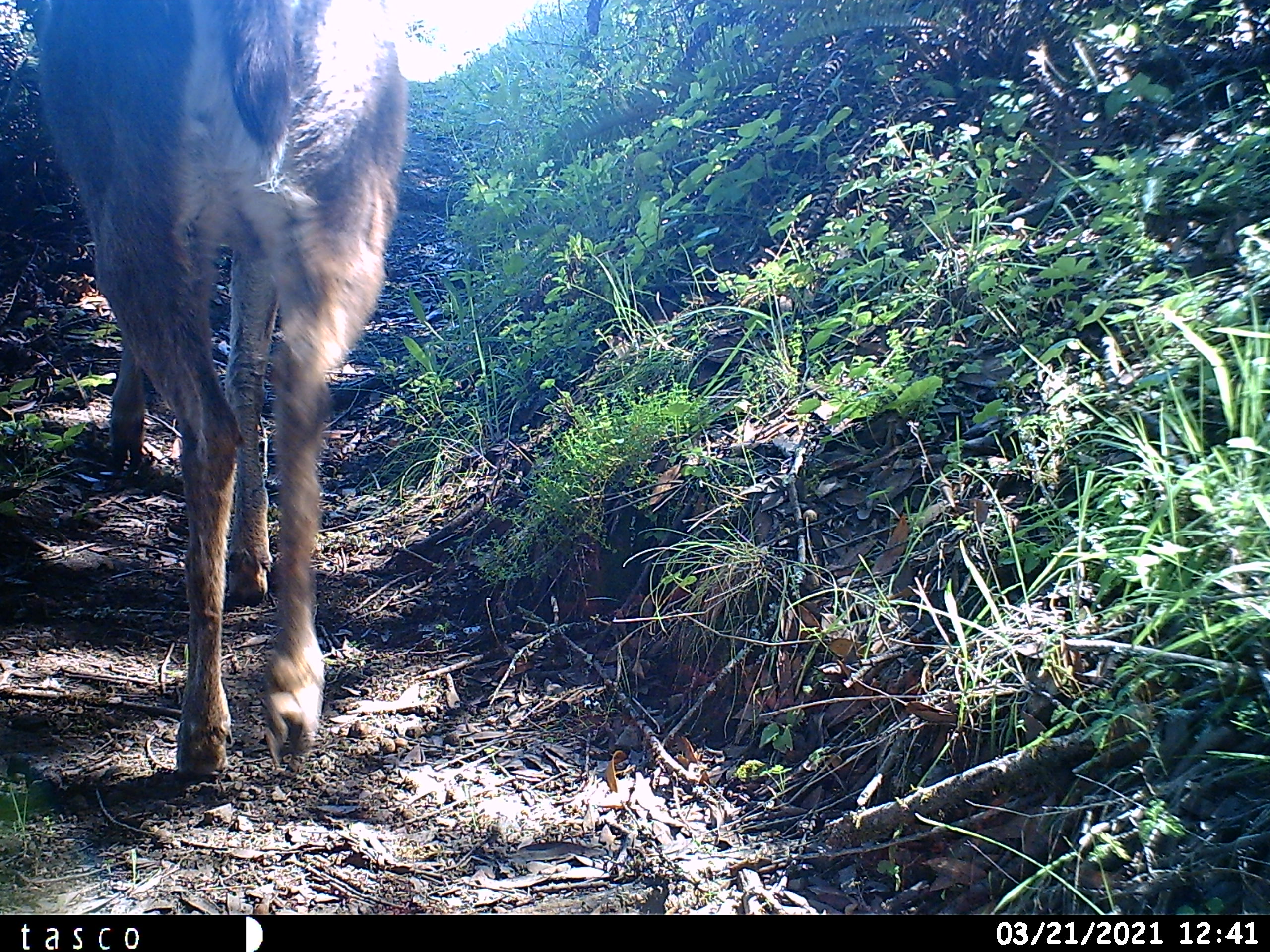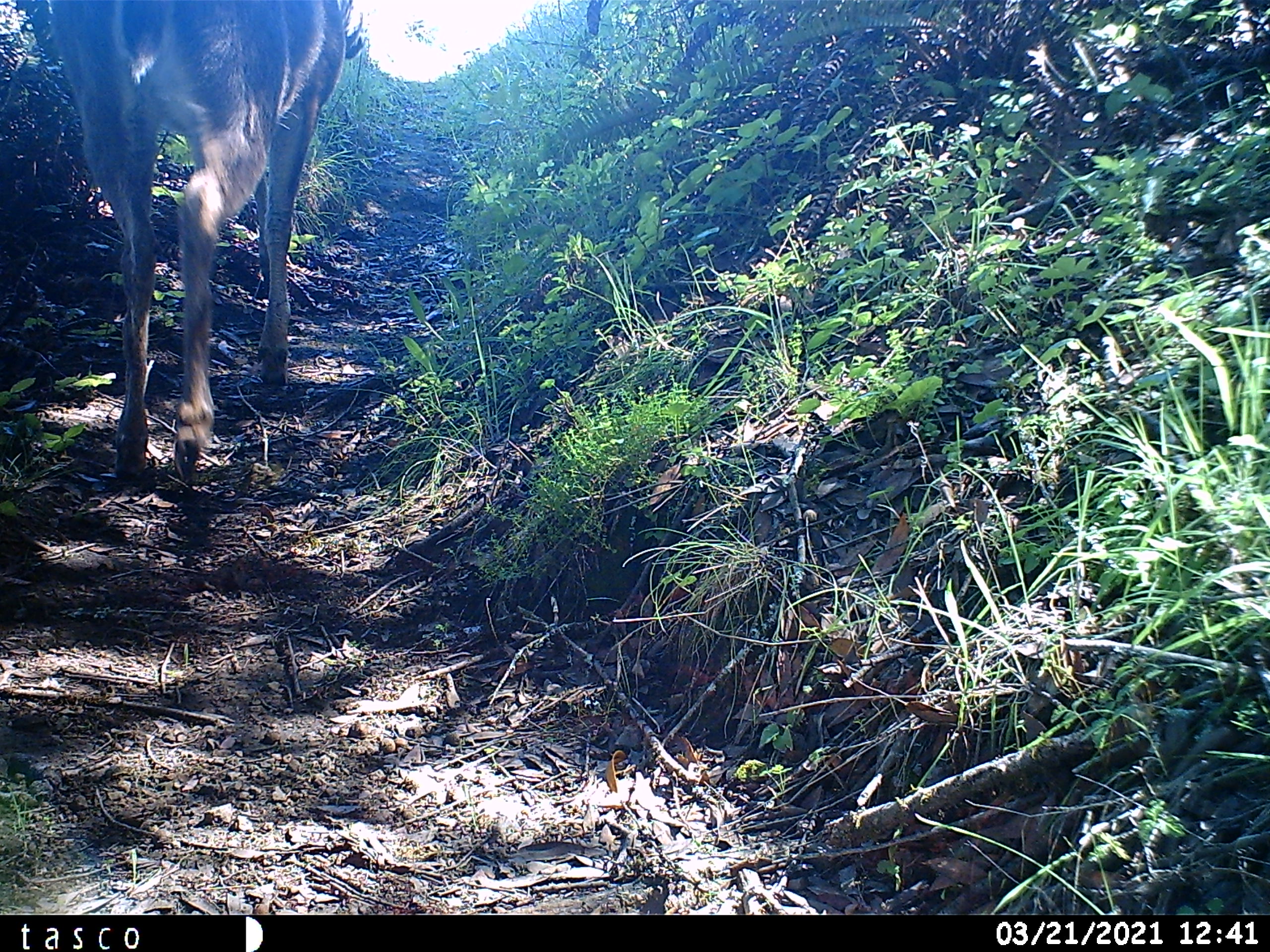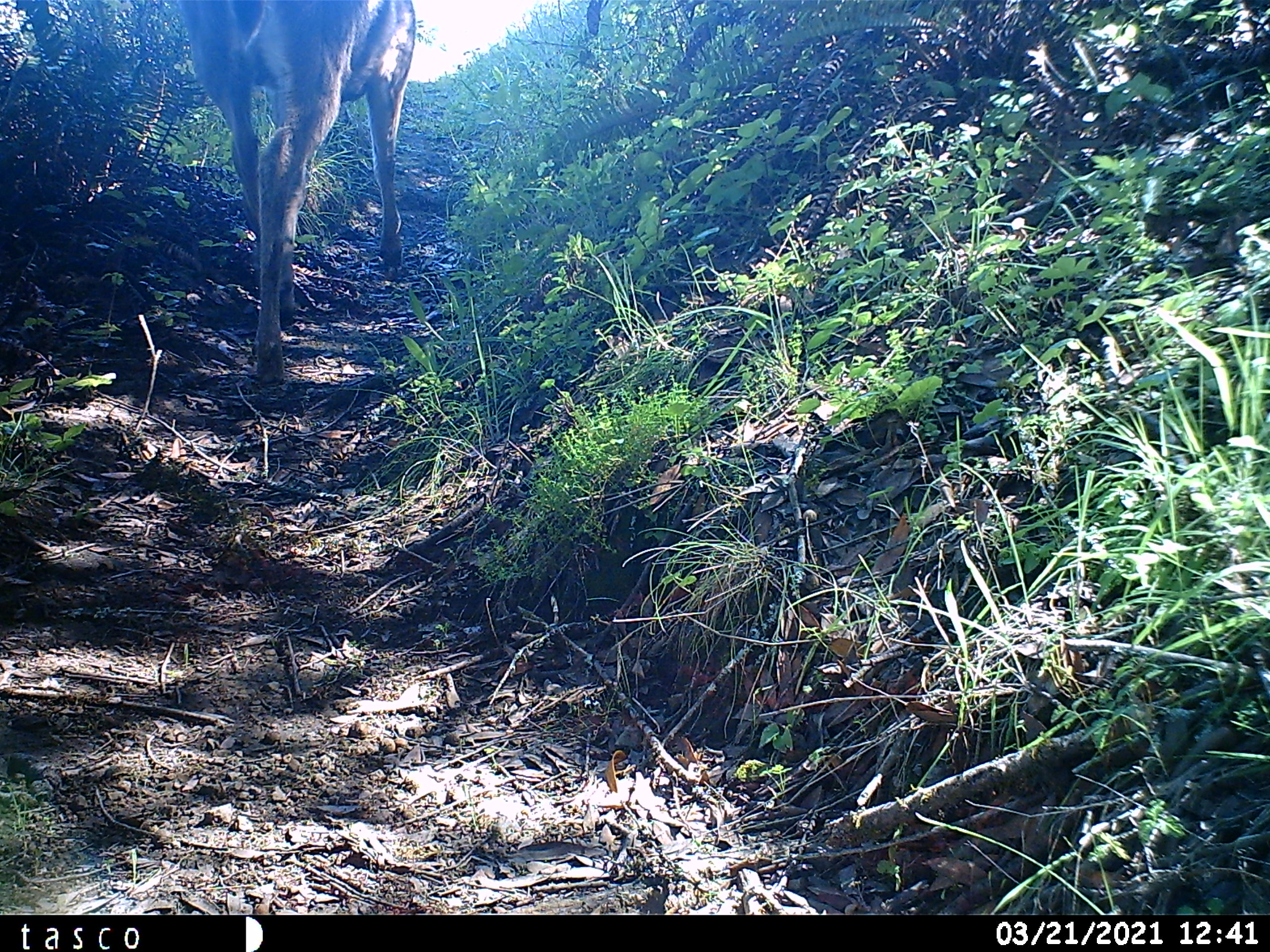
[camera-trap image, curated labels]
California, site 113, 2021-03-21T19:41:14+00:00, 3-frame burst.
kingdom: Animalia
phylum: Chordata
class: Mammalia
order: Artiodactyla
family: Cervidae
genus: Odocoileus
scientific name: Odocoileus hemionus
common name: mule deer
Mule deer (Odocoileus hemionus).